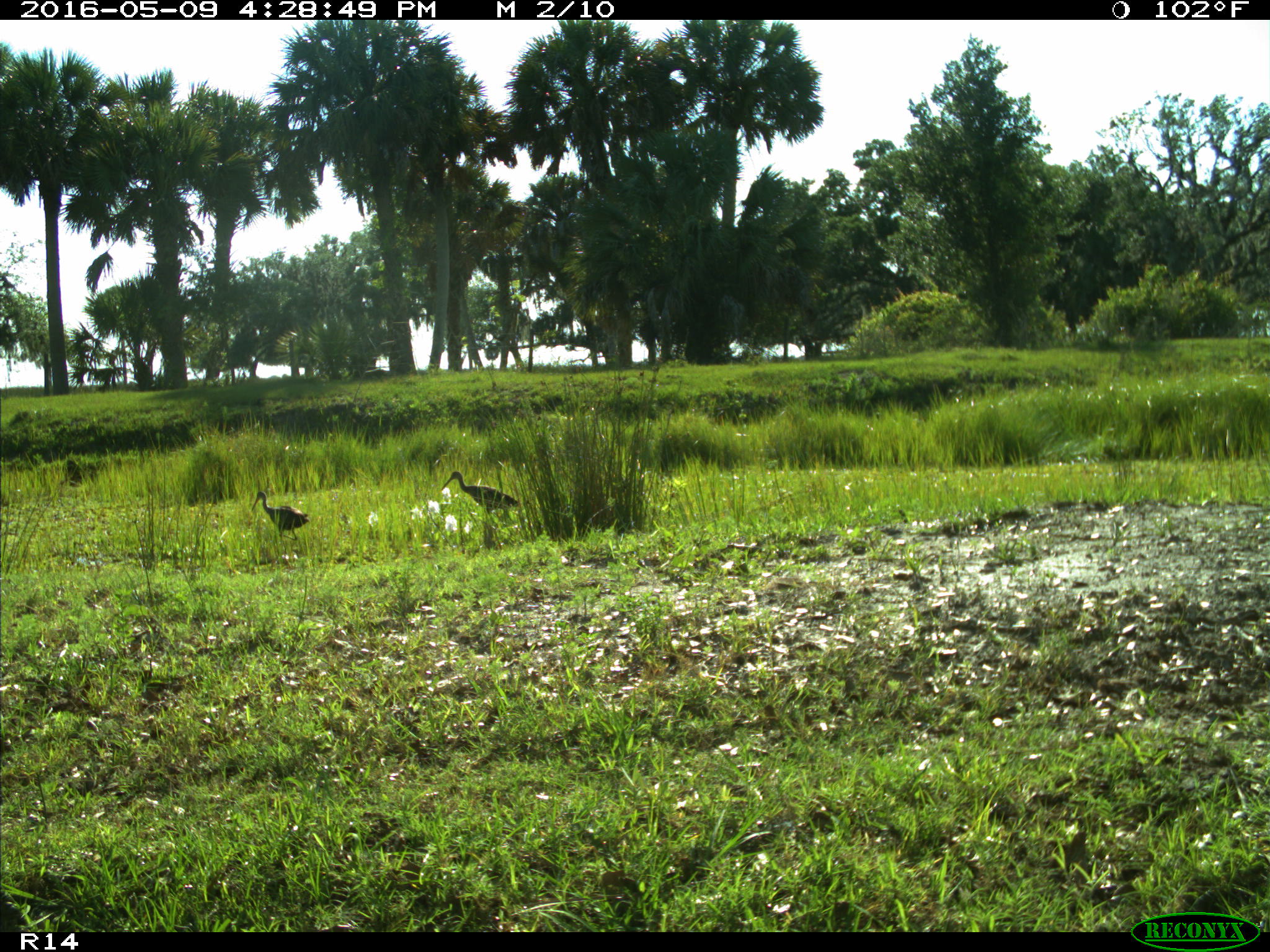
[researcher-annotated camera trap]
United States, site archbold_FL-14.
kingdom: Animalia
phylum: Chordata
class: Aves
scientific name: Aves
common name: birds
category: unidentified bird